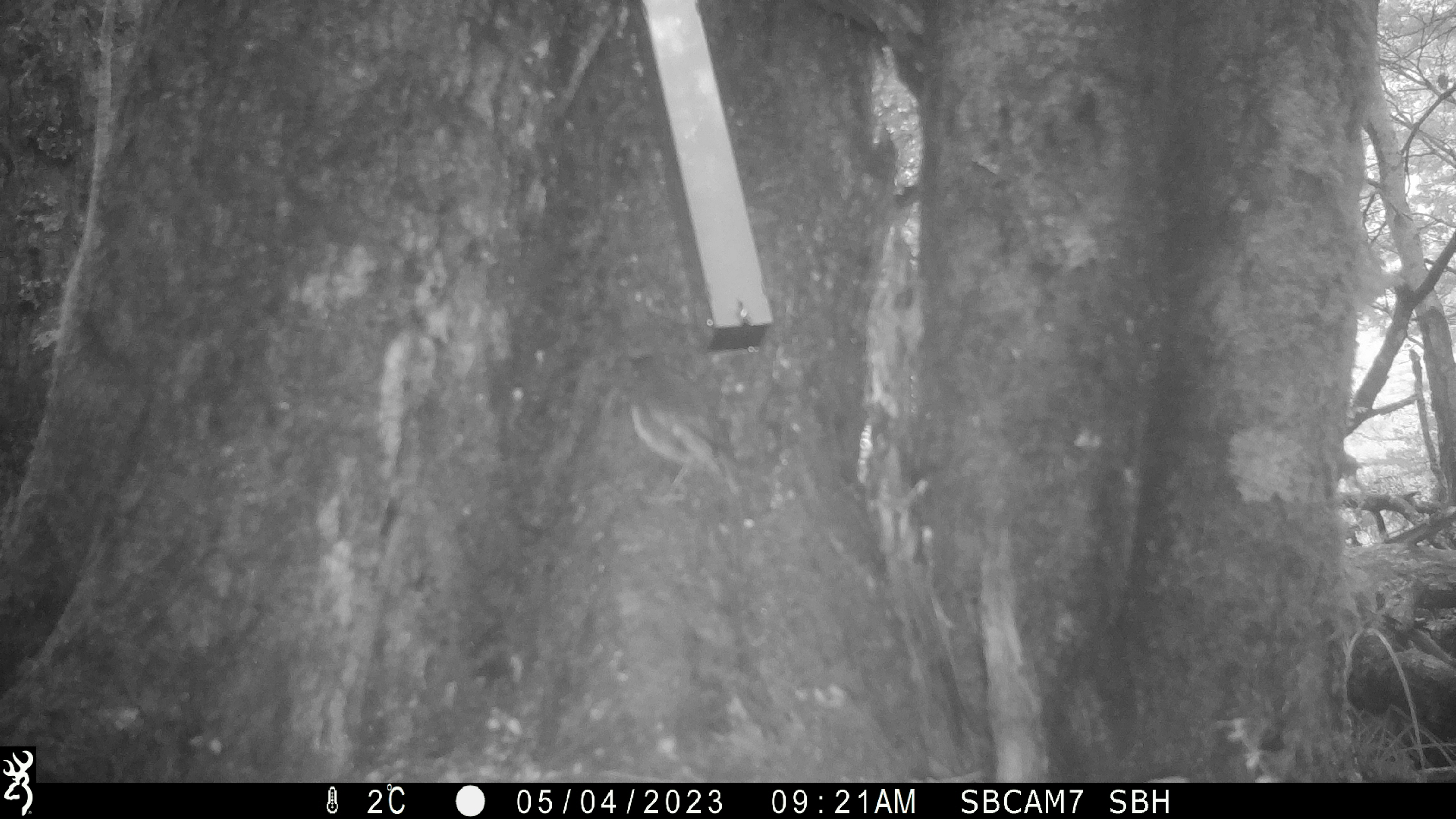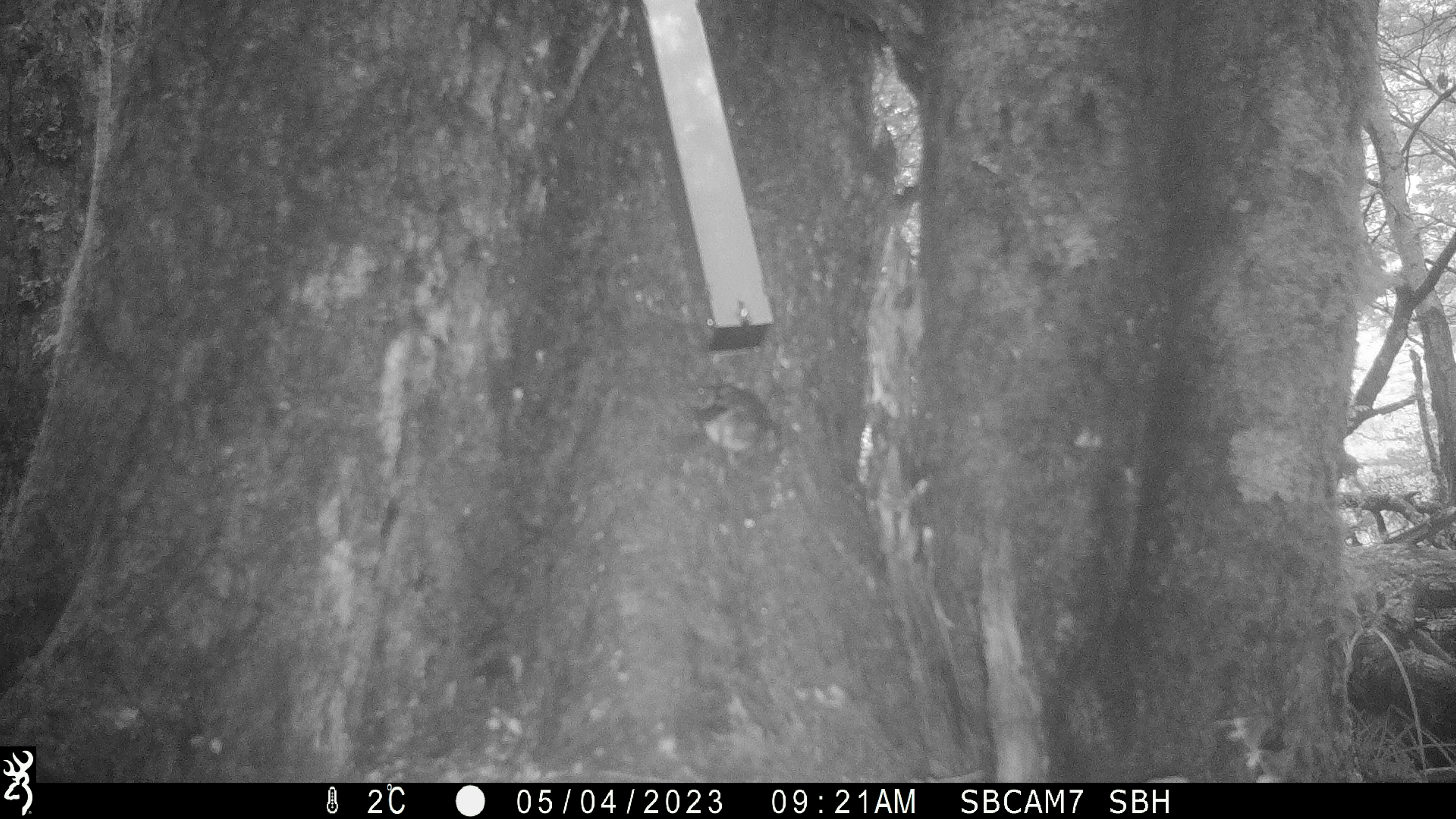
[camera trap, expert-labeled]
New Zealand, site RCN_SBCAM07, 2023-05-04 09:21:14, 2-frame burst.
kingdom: Animalia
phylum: Chordata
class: Aves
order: Passeriformes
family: Petroicidae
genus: Petroica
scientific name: Petroica australis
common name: new zealand robin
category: robin